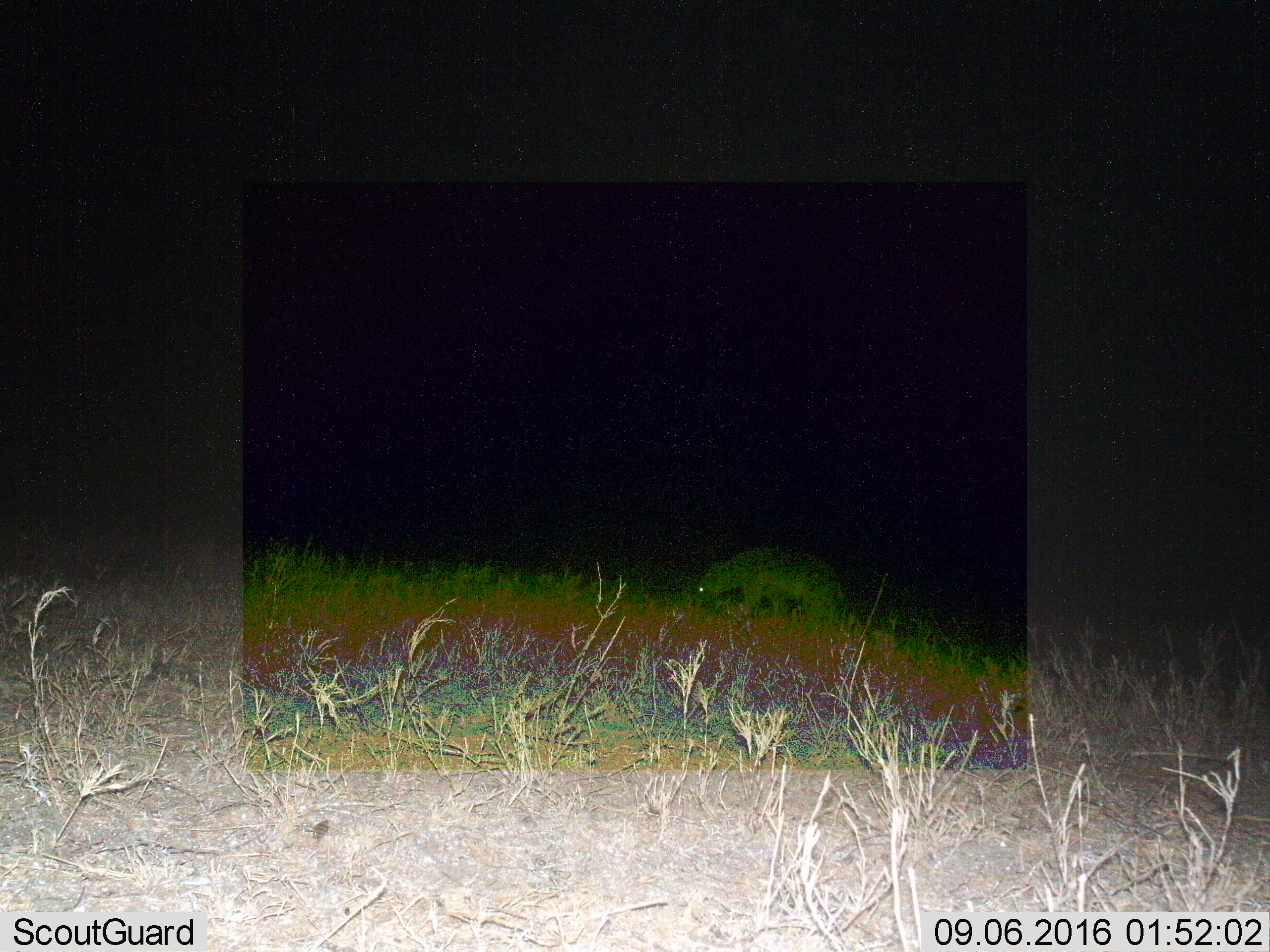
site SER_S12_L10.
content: unidentified animal